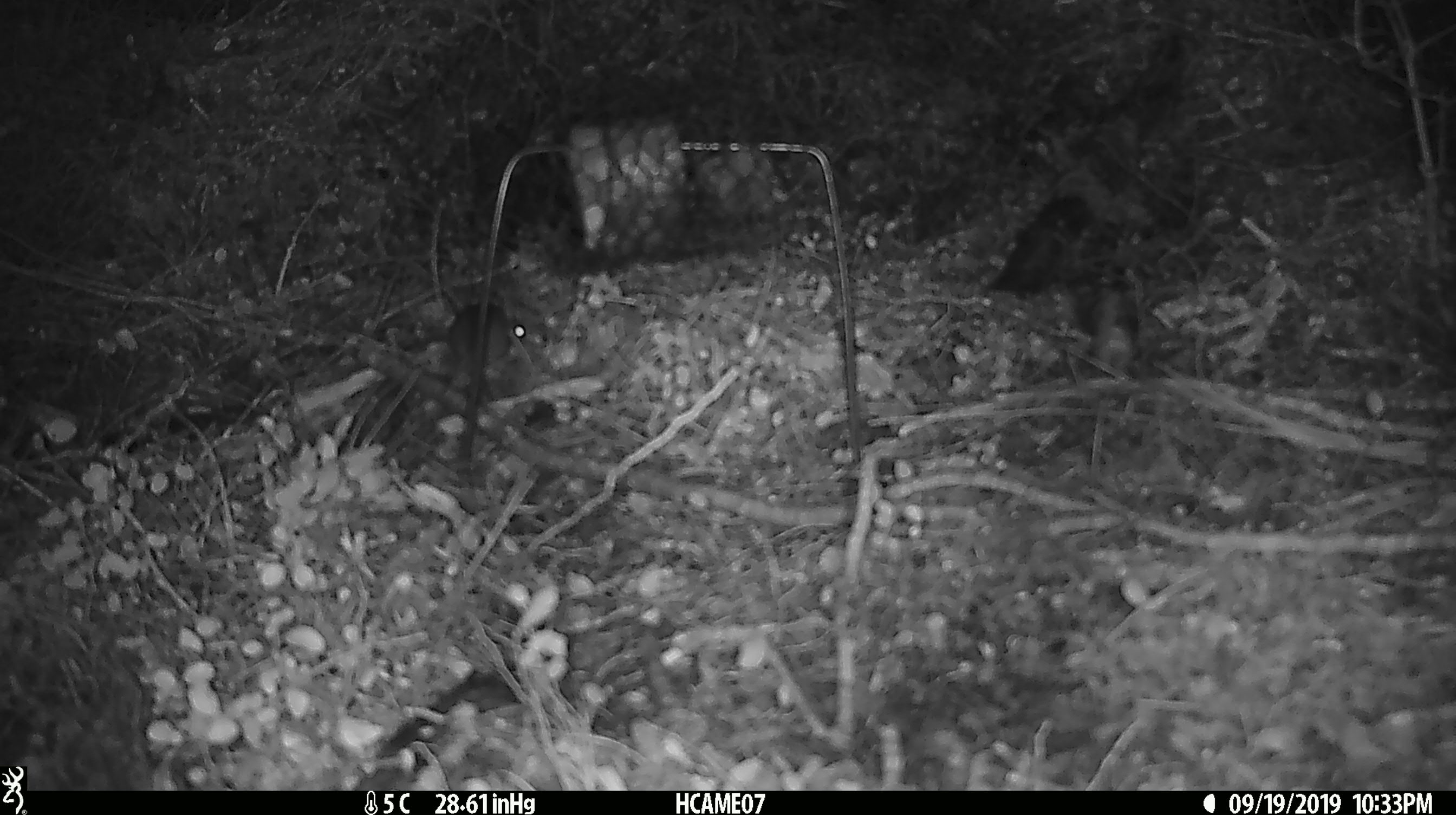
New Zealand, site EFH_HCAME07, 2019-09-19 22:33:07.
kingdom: Animalia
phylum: Chordata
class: Mammalia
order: Rodentia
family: Muridae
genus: Mus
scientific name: Mus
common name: mouse